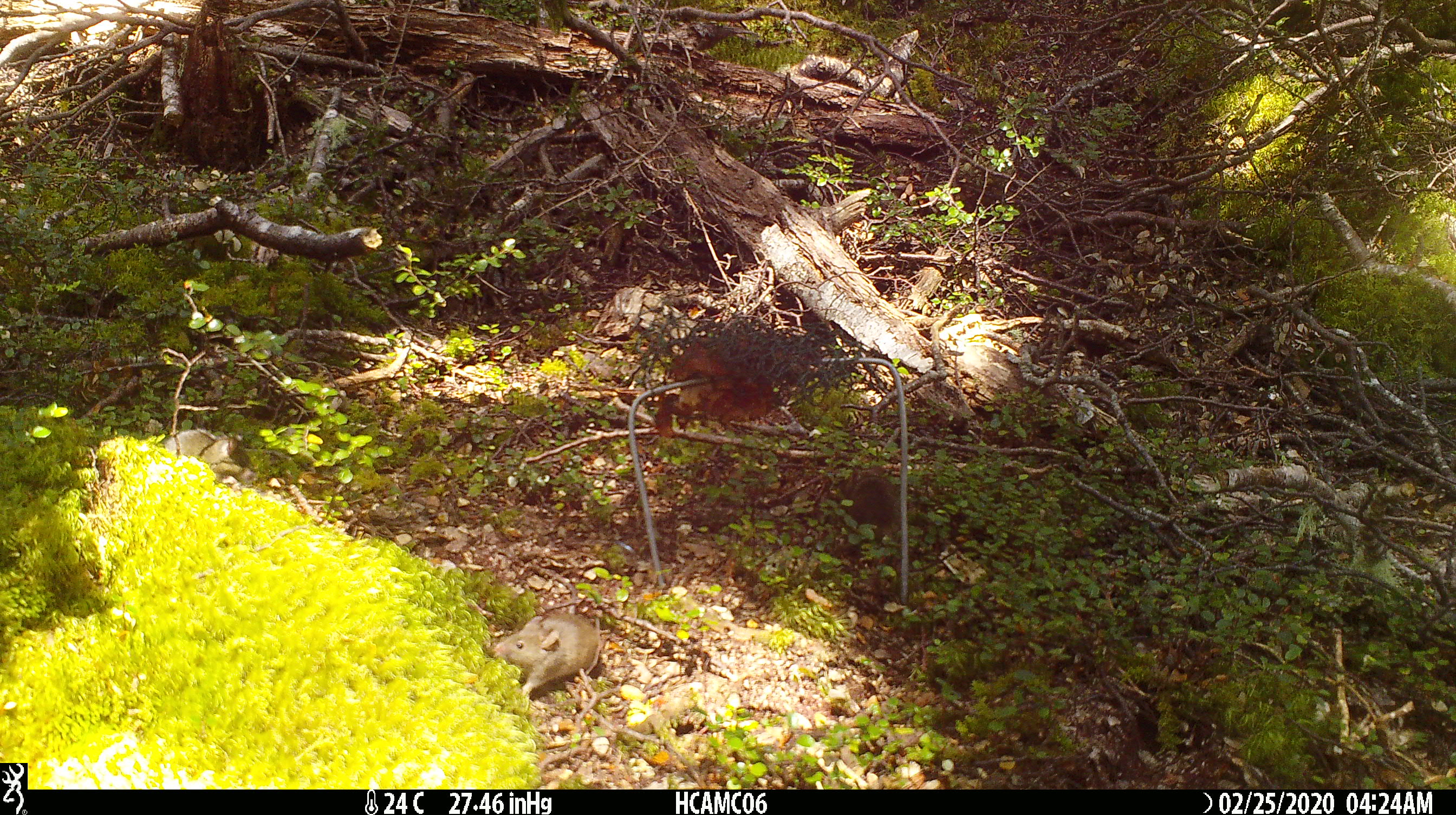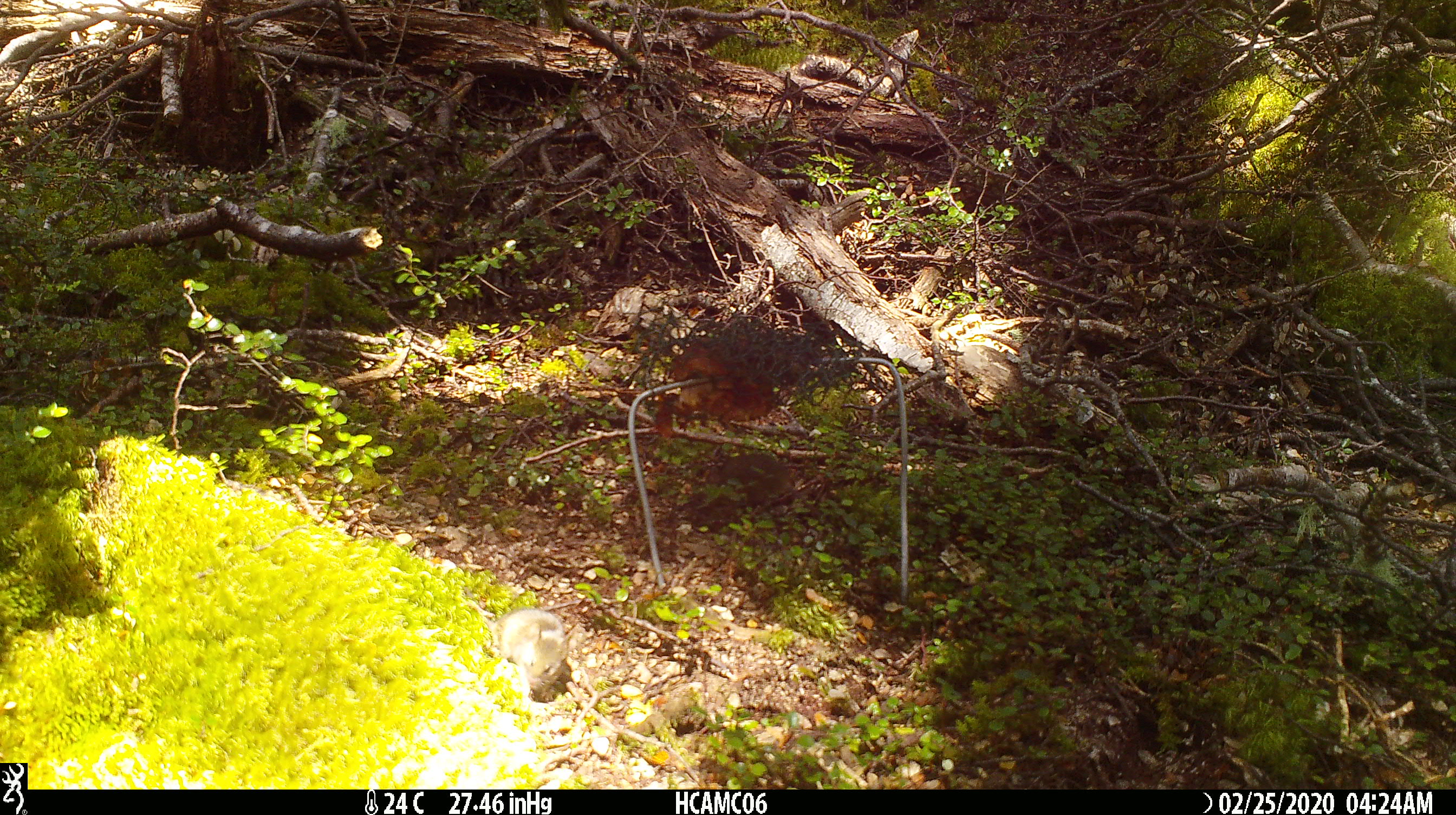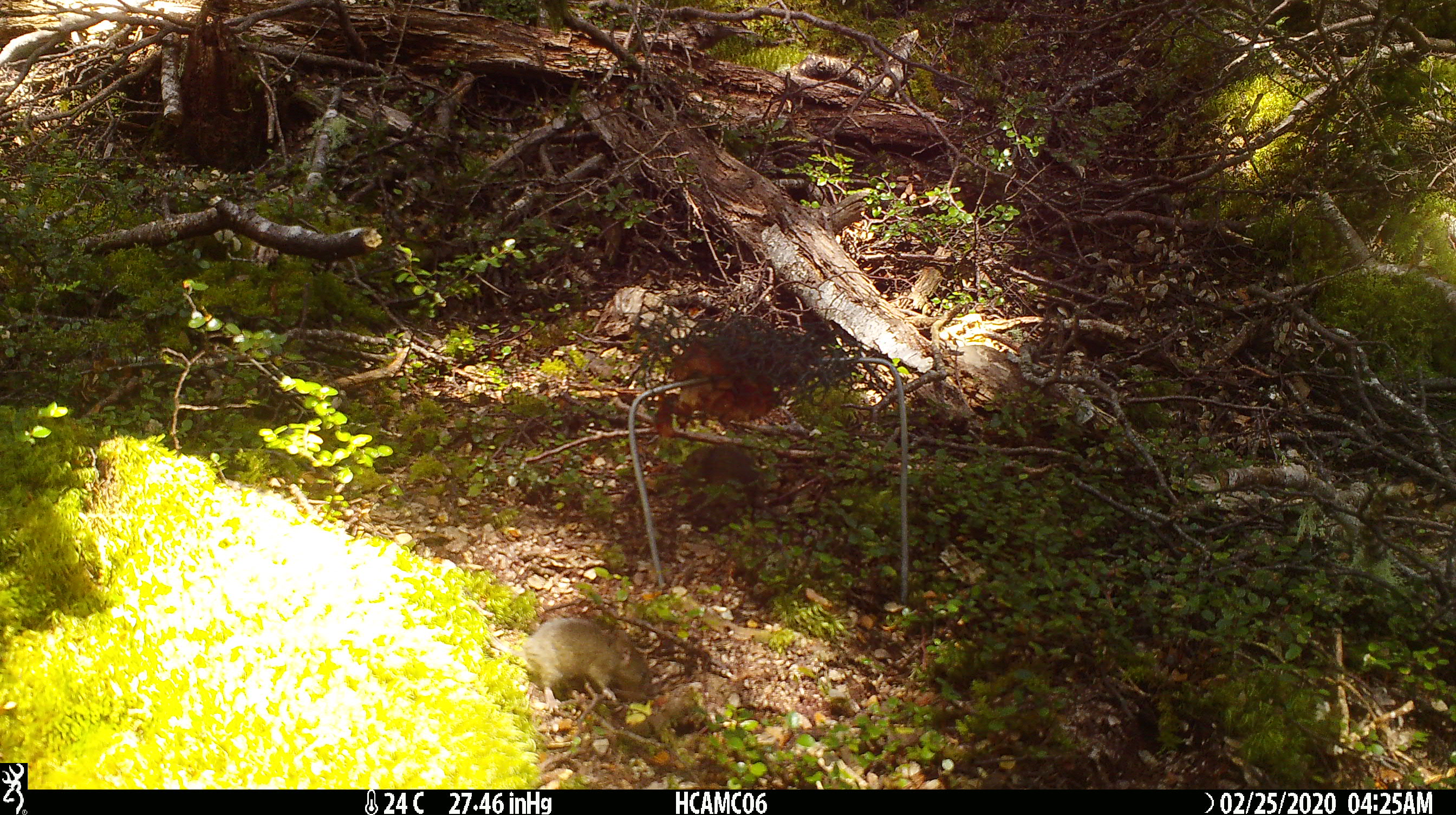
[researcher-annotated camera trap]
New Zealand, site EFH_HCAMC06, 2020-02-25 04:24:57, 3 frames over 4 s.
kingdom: Animalia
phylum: Chordata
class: Mammalia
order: Rodentia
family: Muridae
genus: Mus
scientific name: Mus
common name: mouse